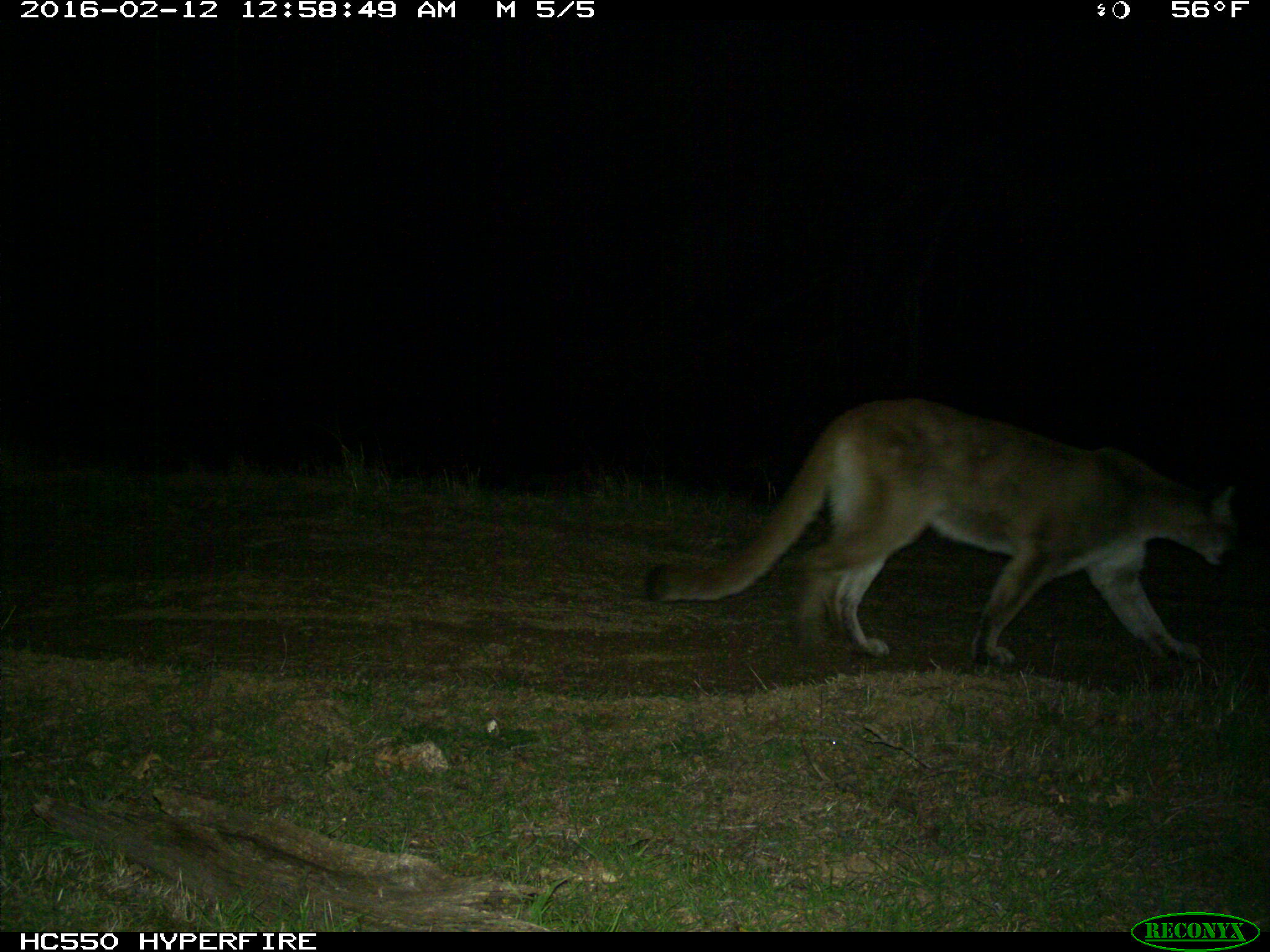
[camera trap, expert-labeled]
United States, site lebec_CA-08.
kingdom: Animalia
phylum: Chordata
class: Mammalia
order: Carnivora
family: Felidae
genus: Puma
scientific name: Puma concolor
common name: mountain lion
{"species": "Puma concolor (mountain lion)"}